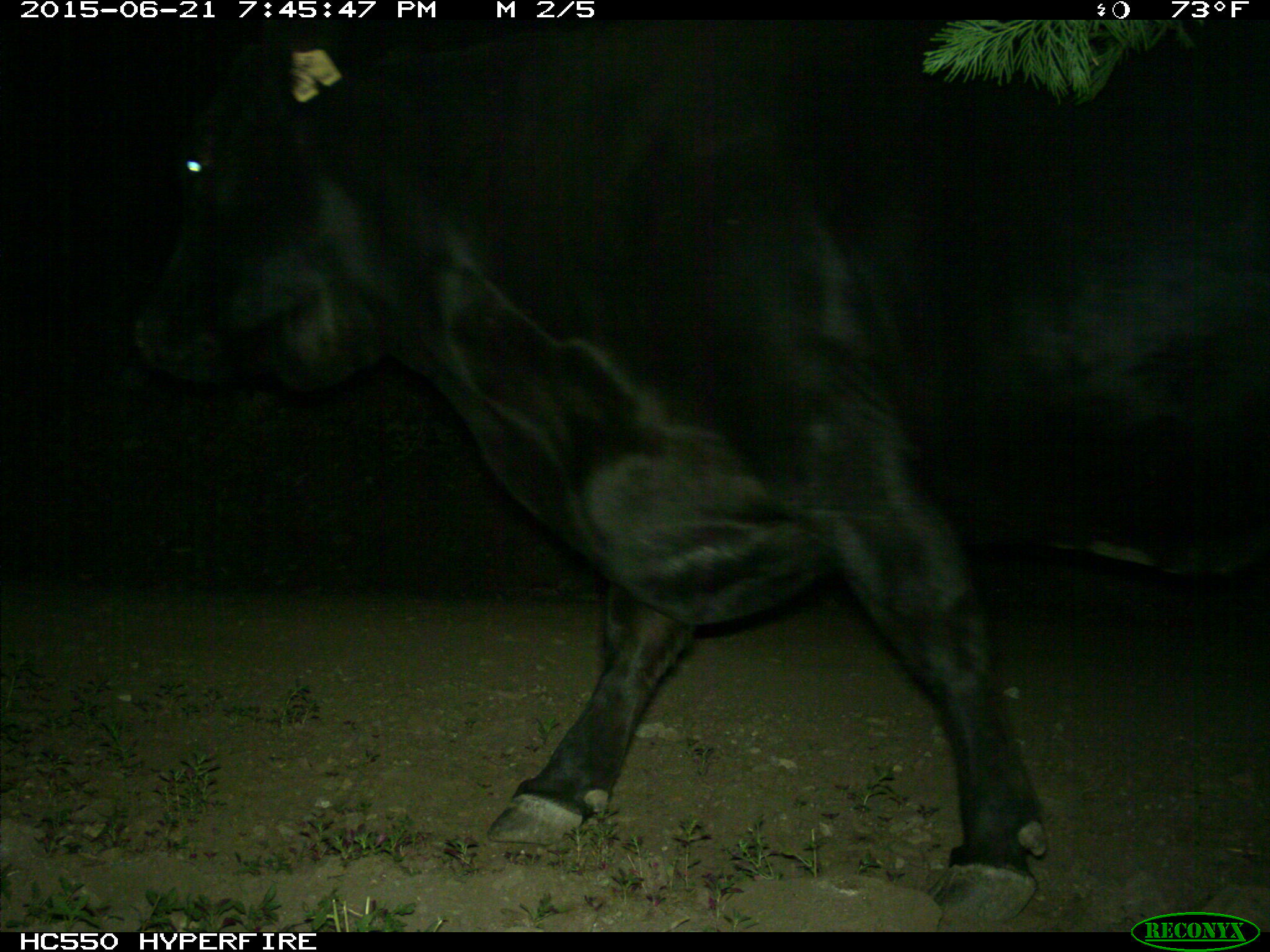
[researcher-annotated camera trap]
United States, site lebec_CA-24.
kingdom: Animalia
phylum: Chordata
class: Mammalia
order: Artiodactyla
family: Bovidae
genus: Bos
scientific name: Bos taurus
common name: domestic cow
Bos taurus (domestic cow).